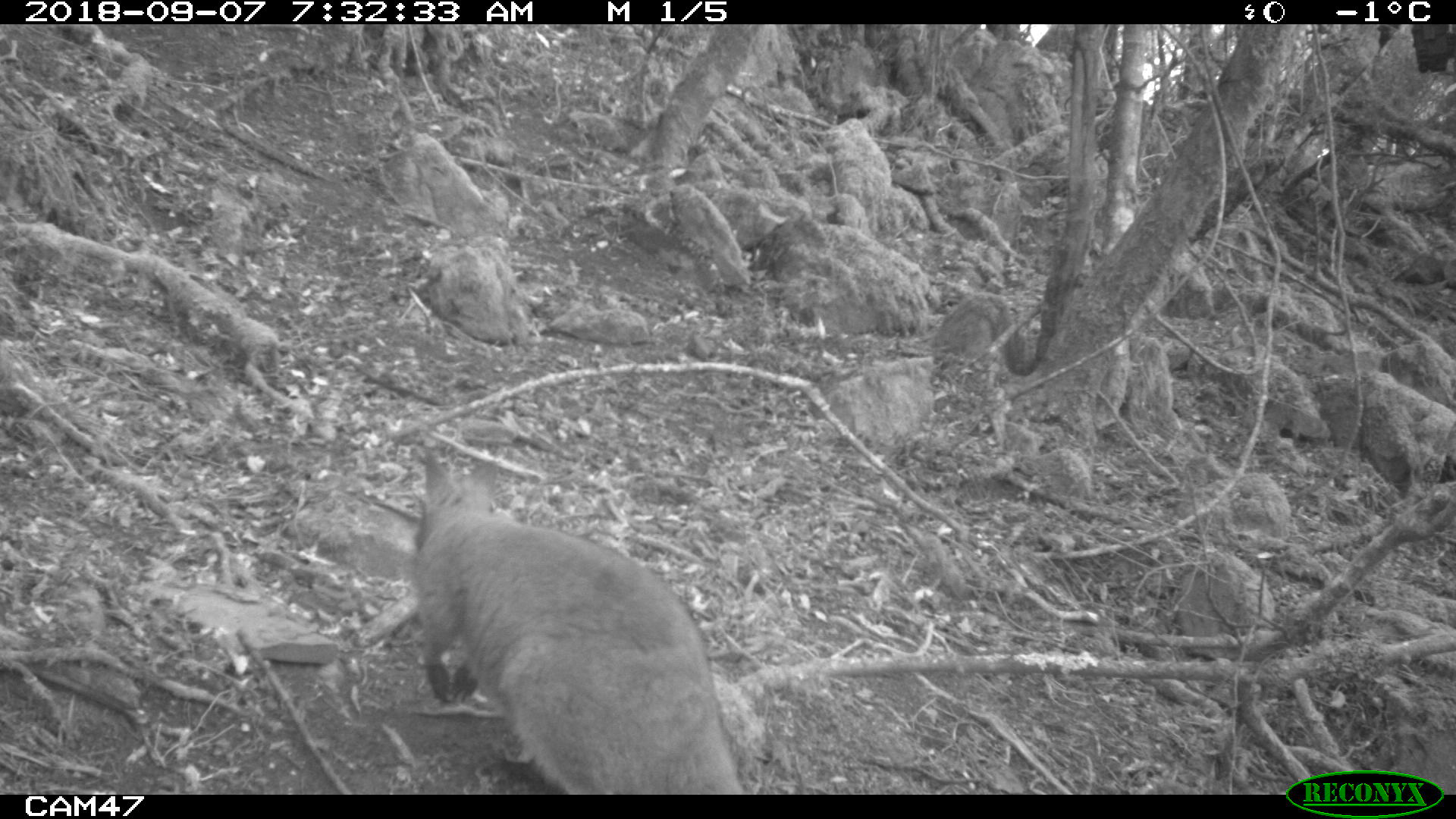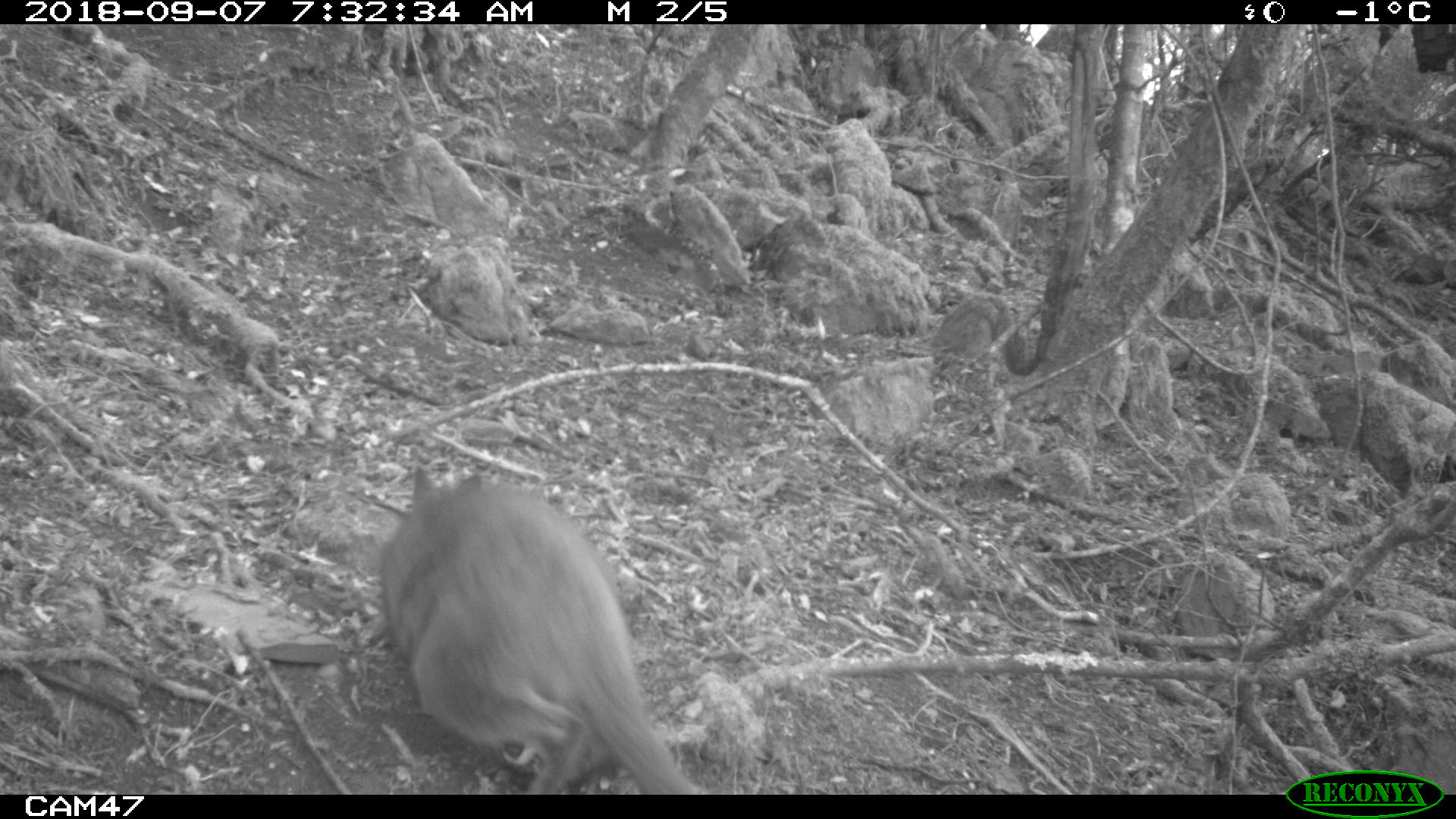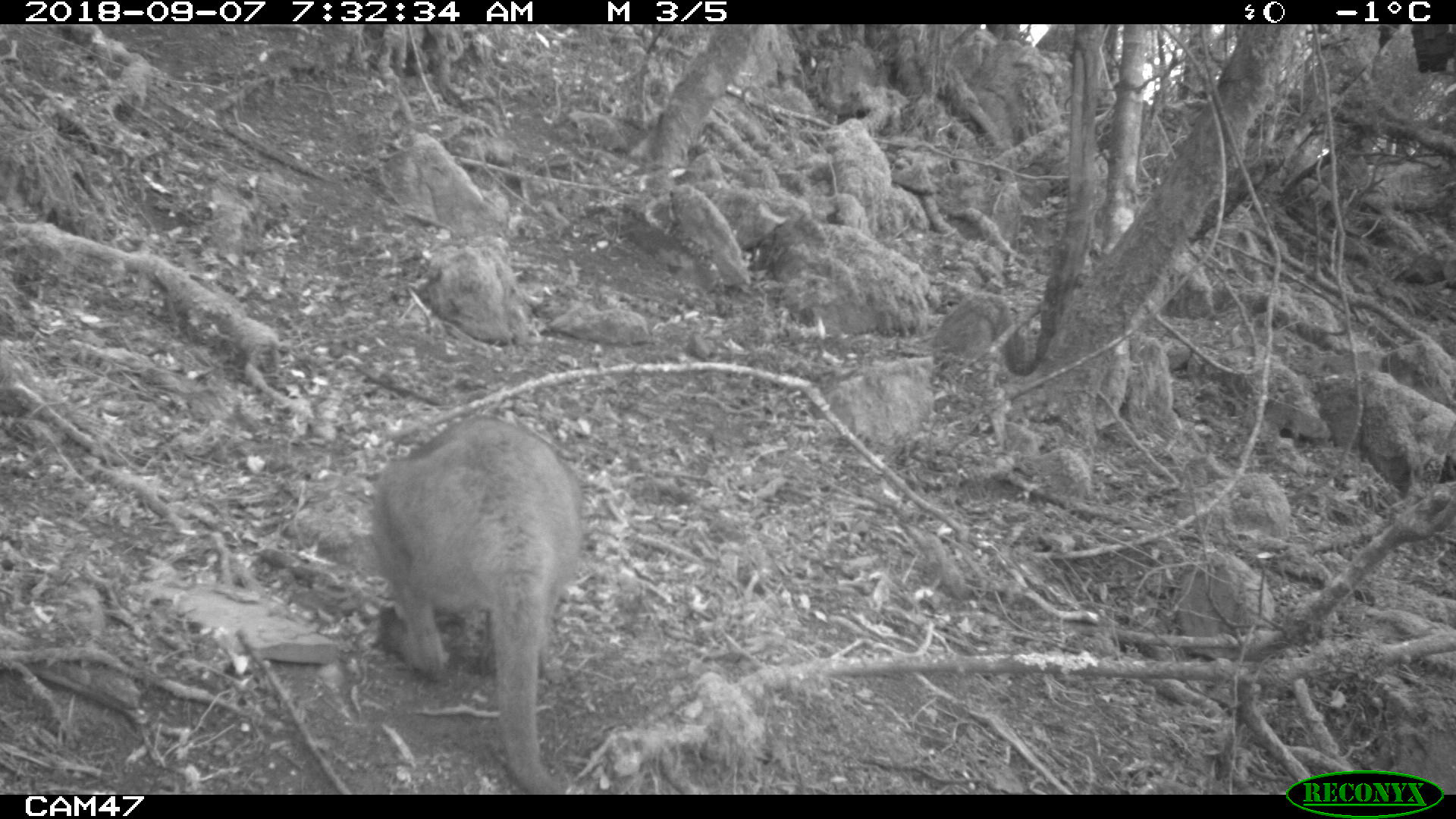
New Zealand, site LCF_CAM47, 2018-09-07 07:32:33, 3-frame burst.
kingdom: Animalia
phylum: Chordata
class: Mammalia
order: Diprotodontia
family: Macropodidae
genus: Notamacropus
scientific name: Notamacropus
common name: wallaby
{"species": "wallaby (Notamacropus)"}